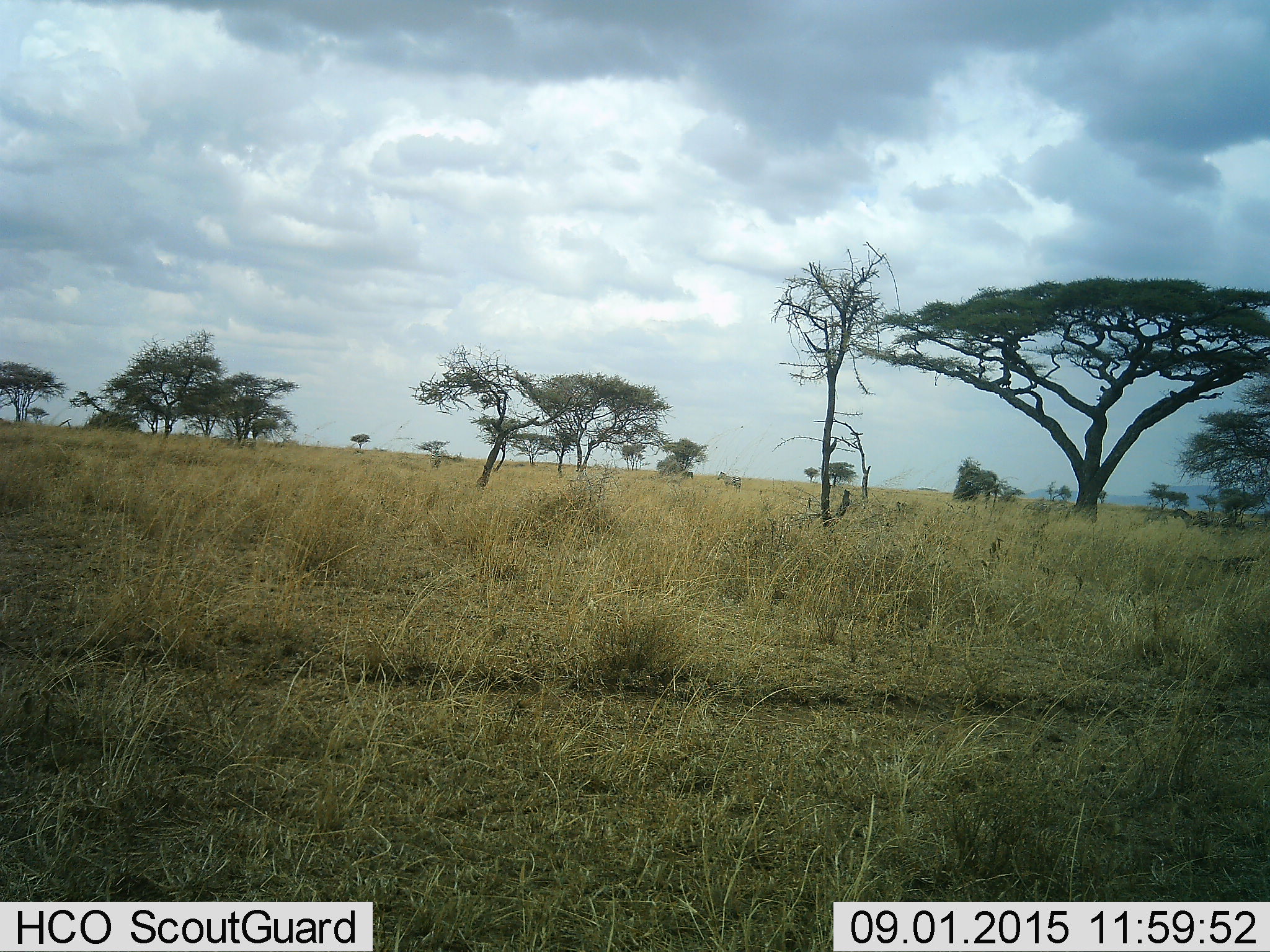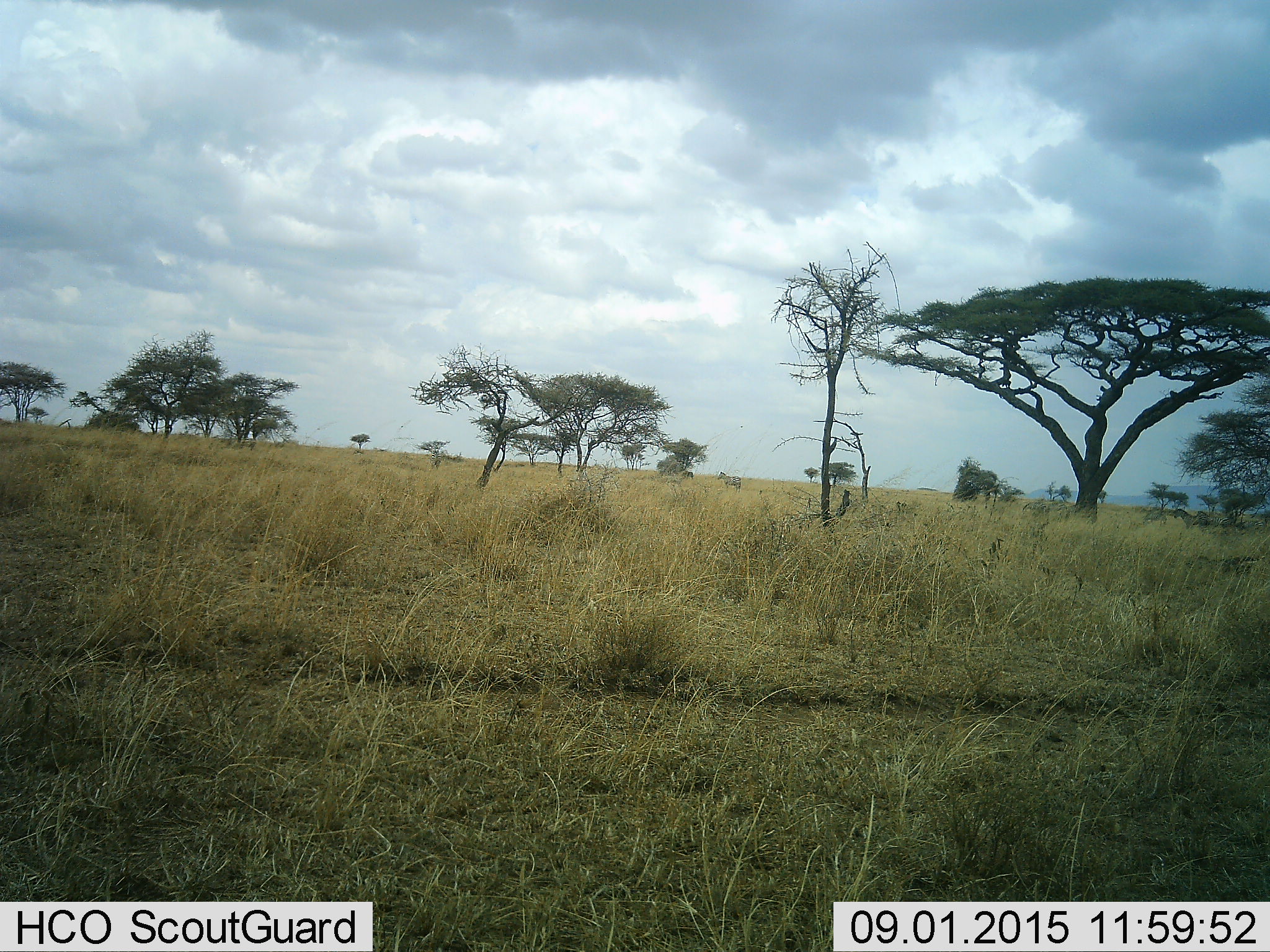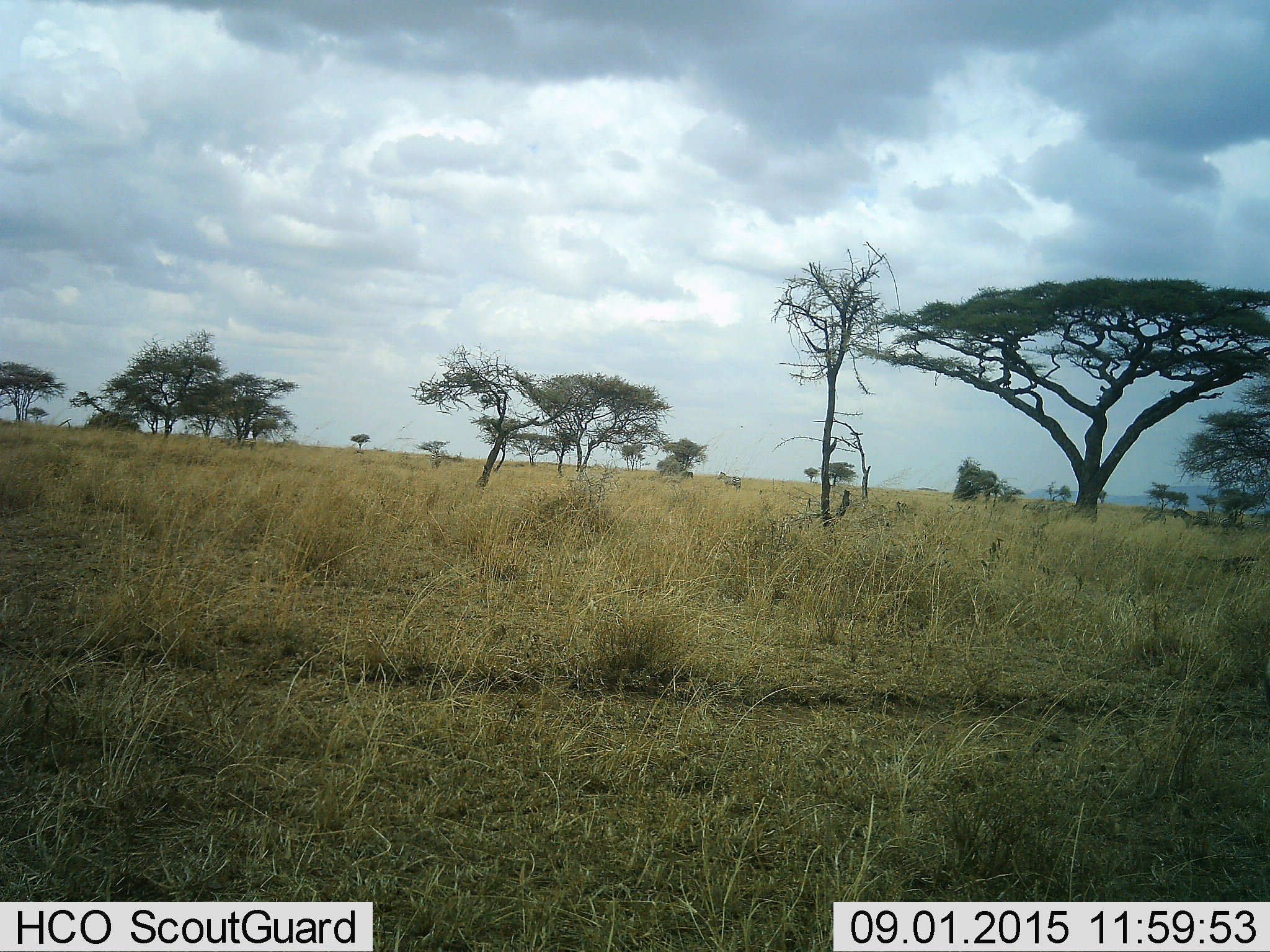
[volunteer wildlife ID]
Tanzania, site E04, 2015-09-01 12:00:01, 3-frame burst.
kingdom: Animalia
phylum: Chordata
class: Mammalia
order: Perissodactyla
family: Equidae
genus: Equus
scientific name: Equus quagga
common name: plains zebra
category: zebra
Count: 2.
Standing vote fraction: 100%.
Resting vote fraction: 0%.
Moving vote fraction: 17%.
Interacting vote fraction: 0%.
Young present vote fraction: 8%.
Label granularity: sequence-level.